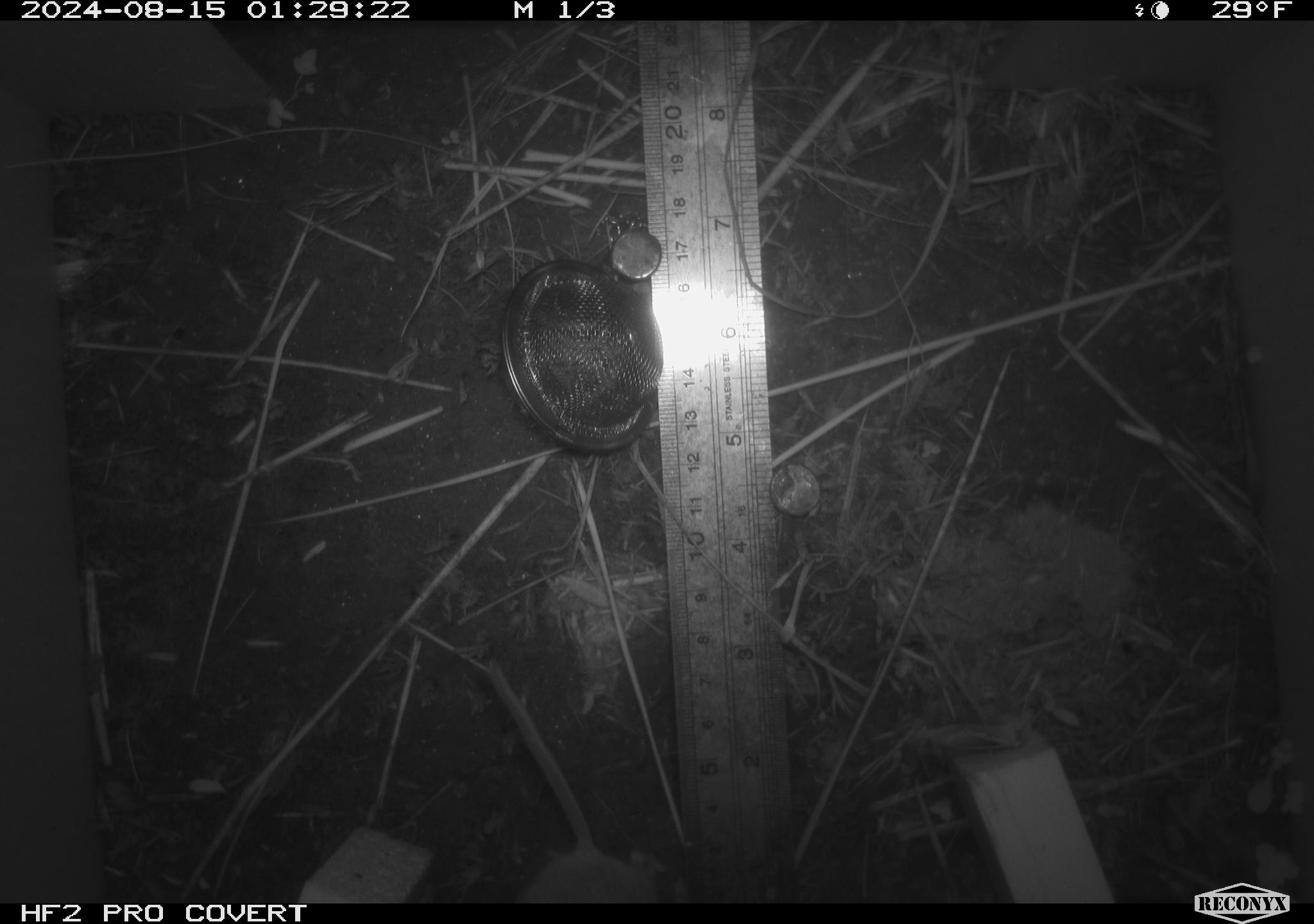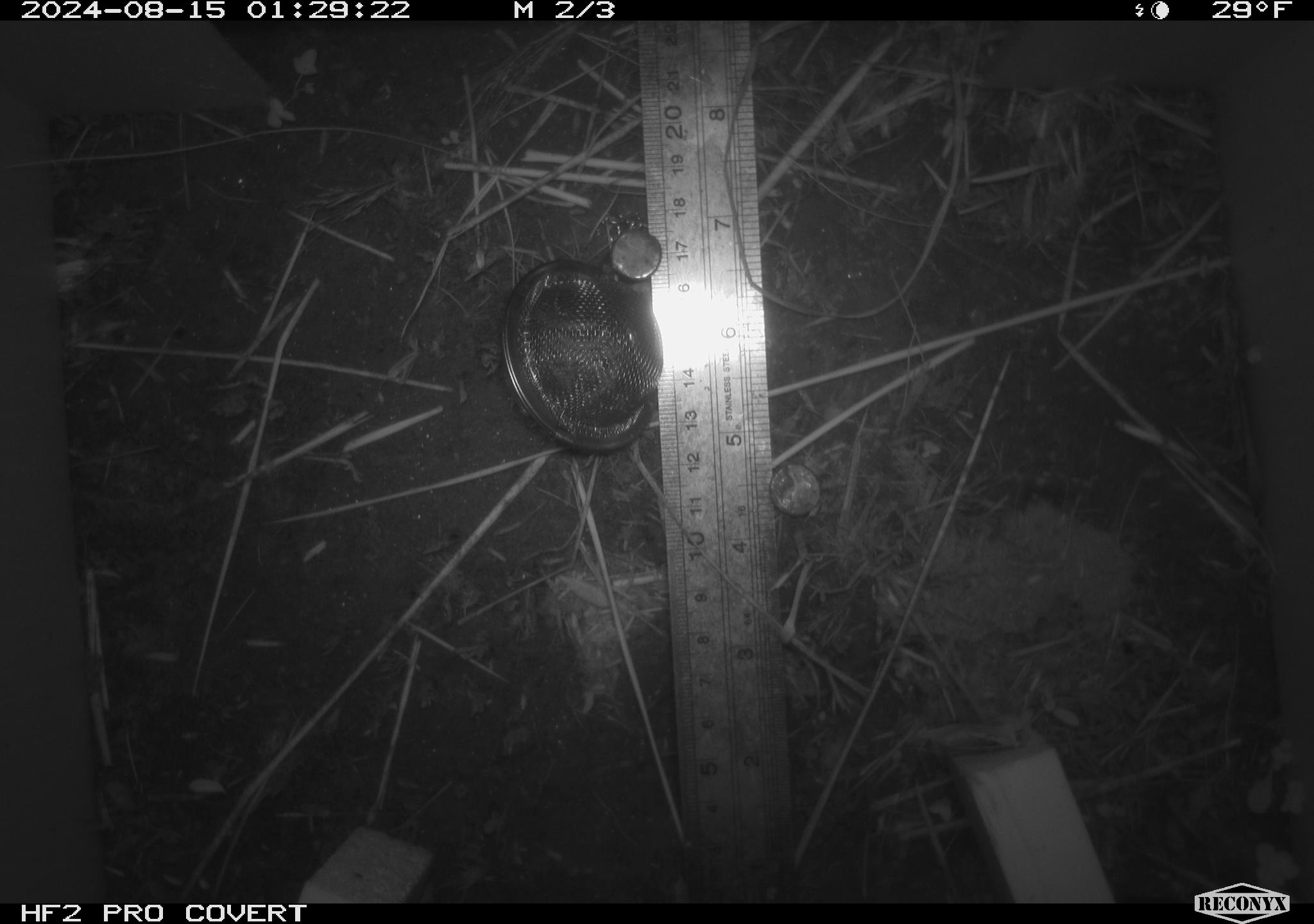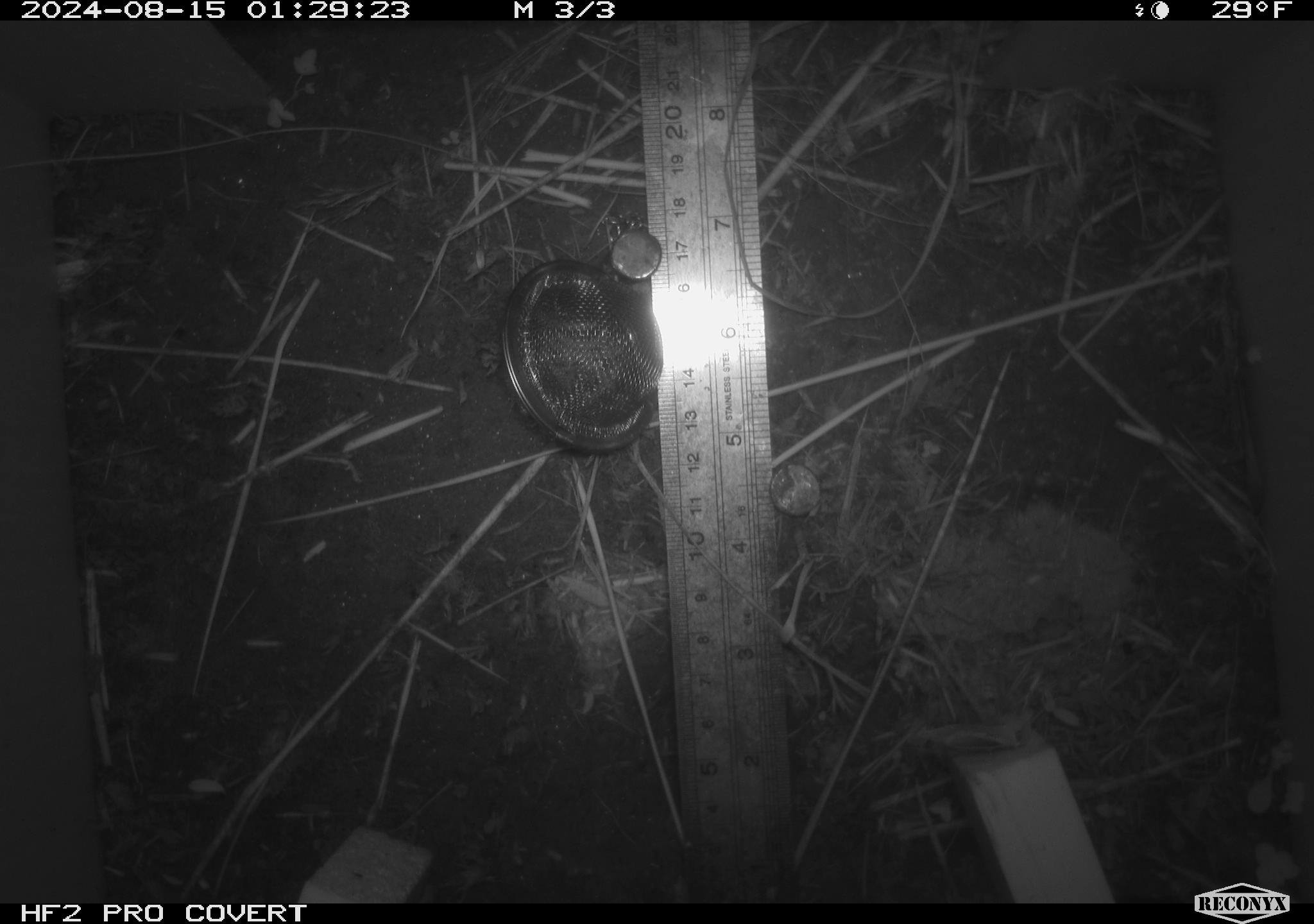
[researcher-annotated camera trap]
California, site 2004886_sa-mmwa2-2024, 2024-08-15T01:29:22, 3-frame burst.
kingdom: Animalia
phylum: Chordata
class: Mammalia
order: Rodentia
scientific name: Rodentia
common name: mouse species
Mouse species (Rodentia).